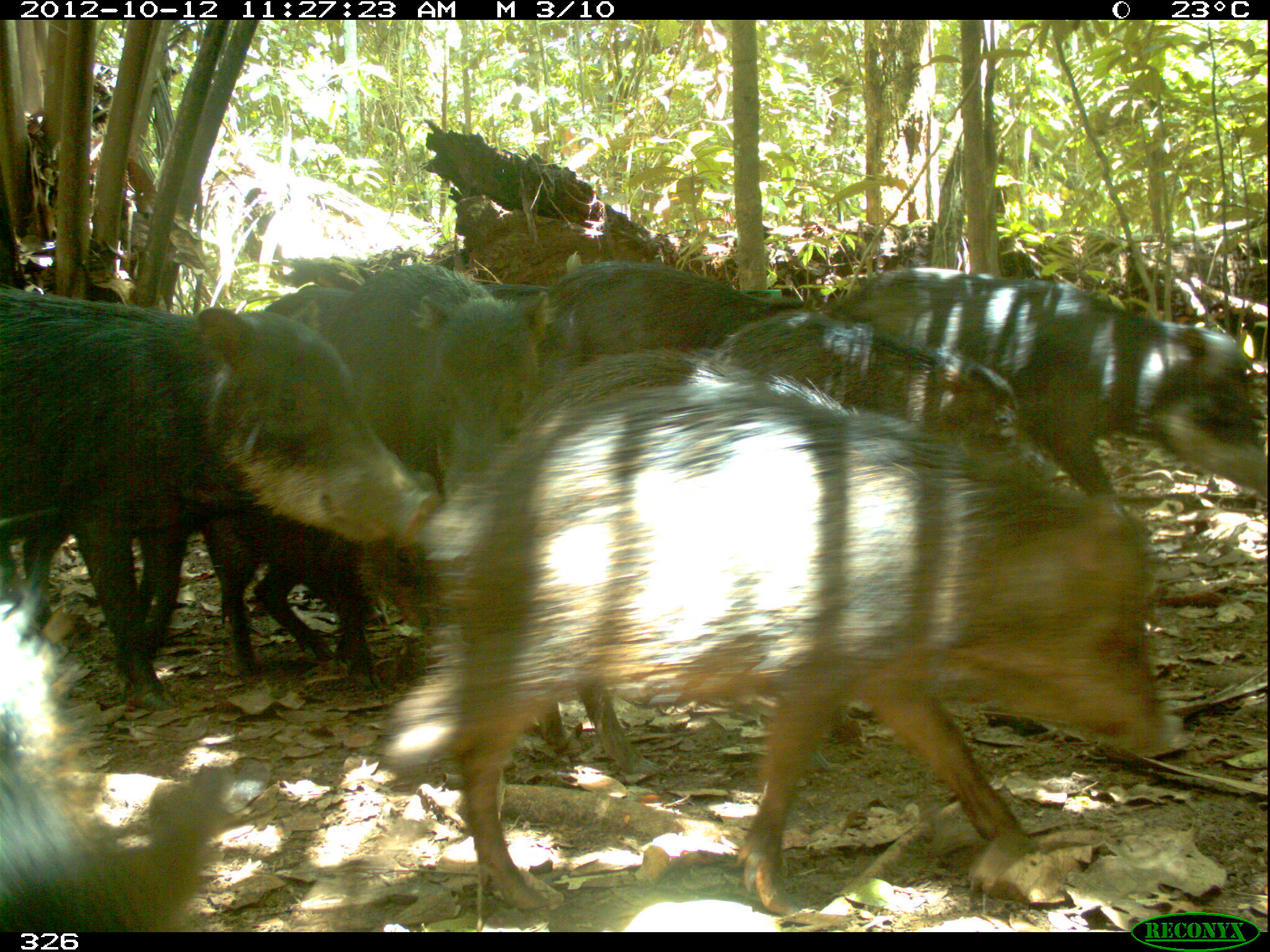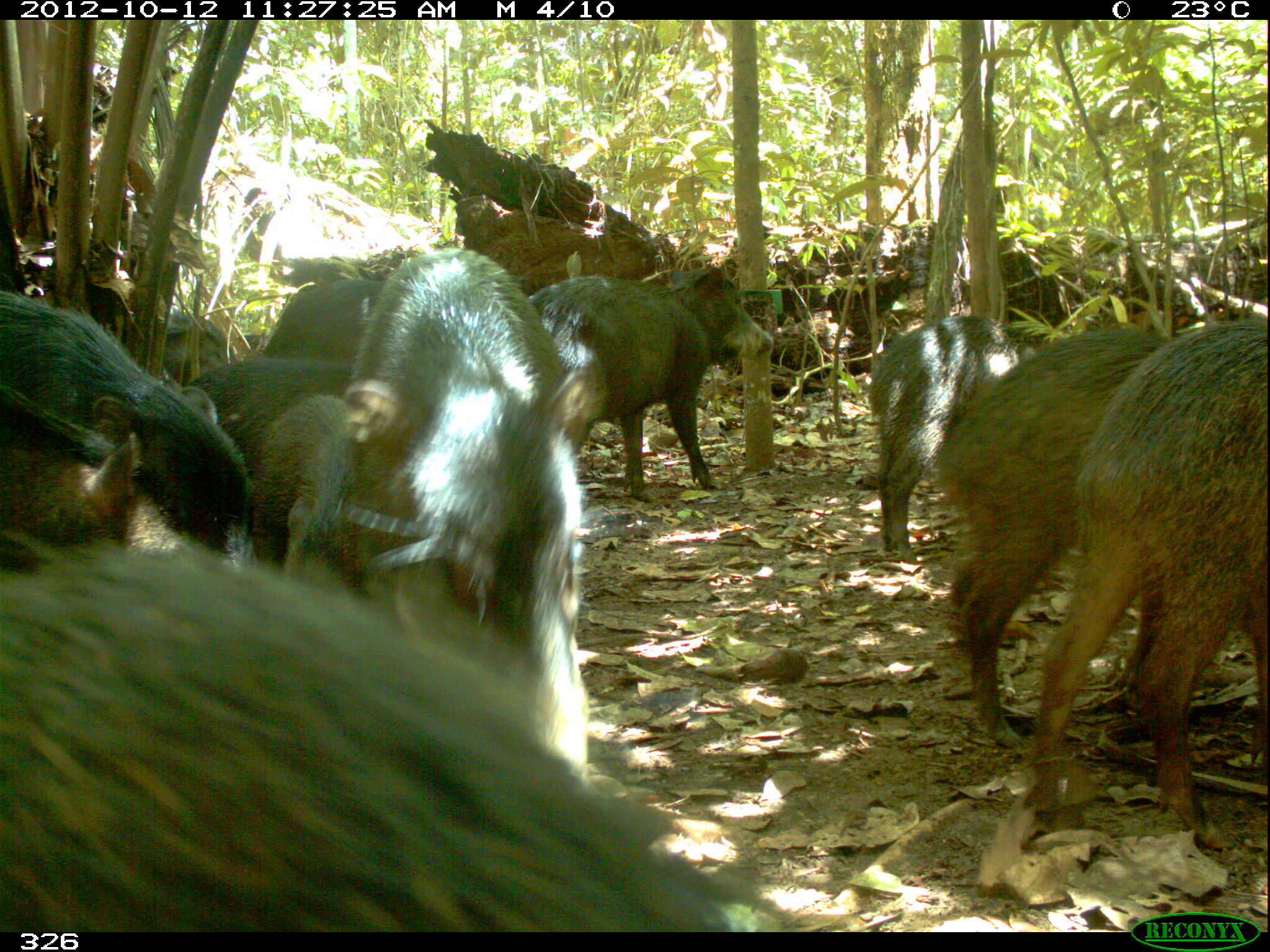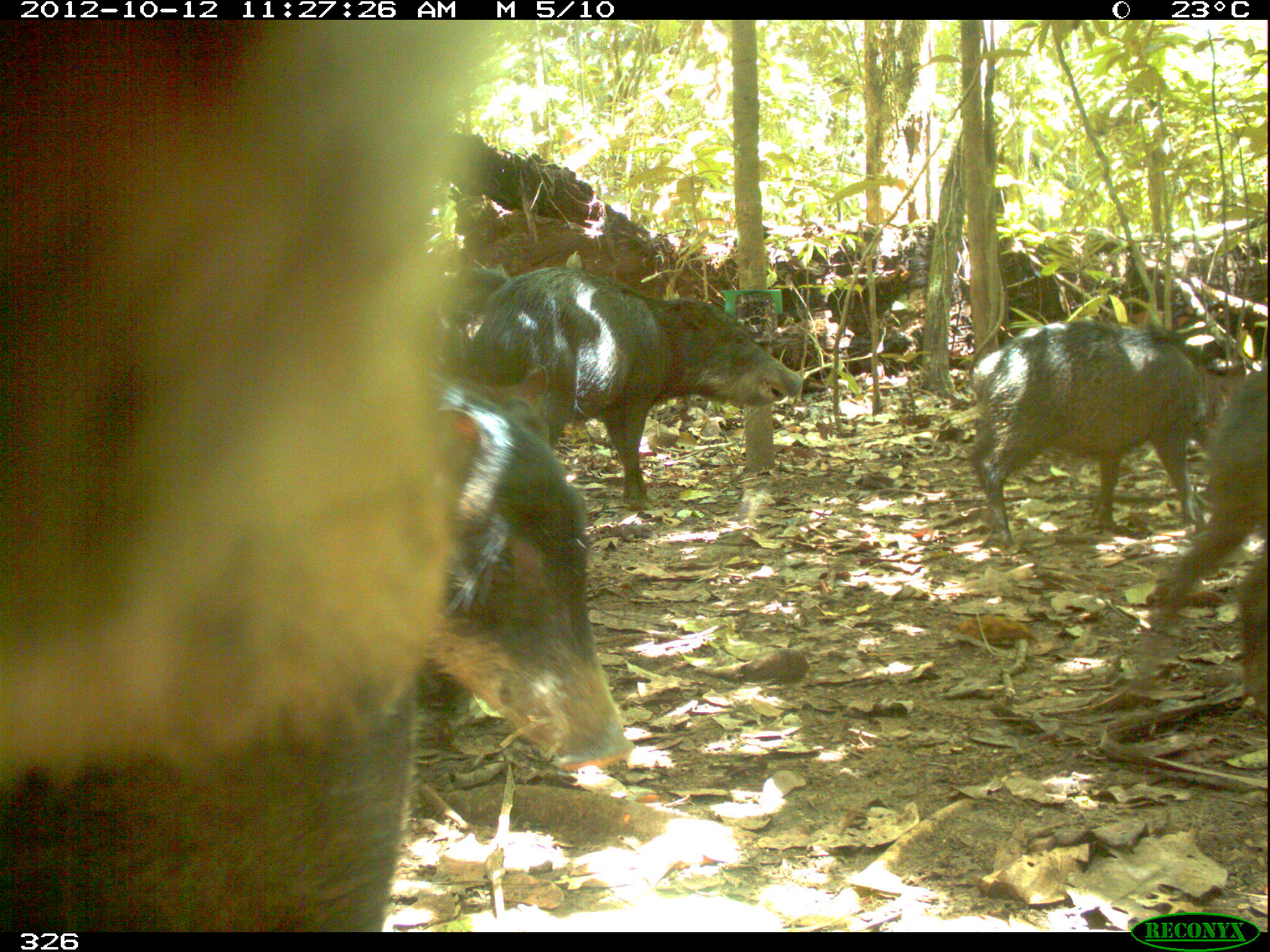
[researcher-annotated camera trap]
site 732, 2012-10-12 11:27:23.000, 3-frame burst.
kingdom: Animalia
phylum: Chordata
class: Mammalia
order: Artiodactyla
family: Tayassuidae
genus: Tayassu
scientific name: Tayassu pecari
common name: white-lipped peccary